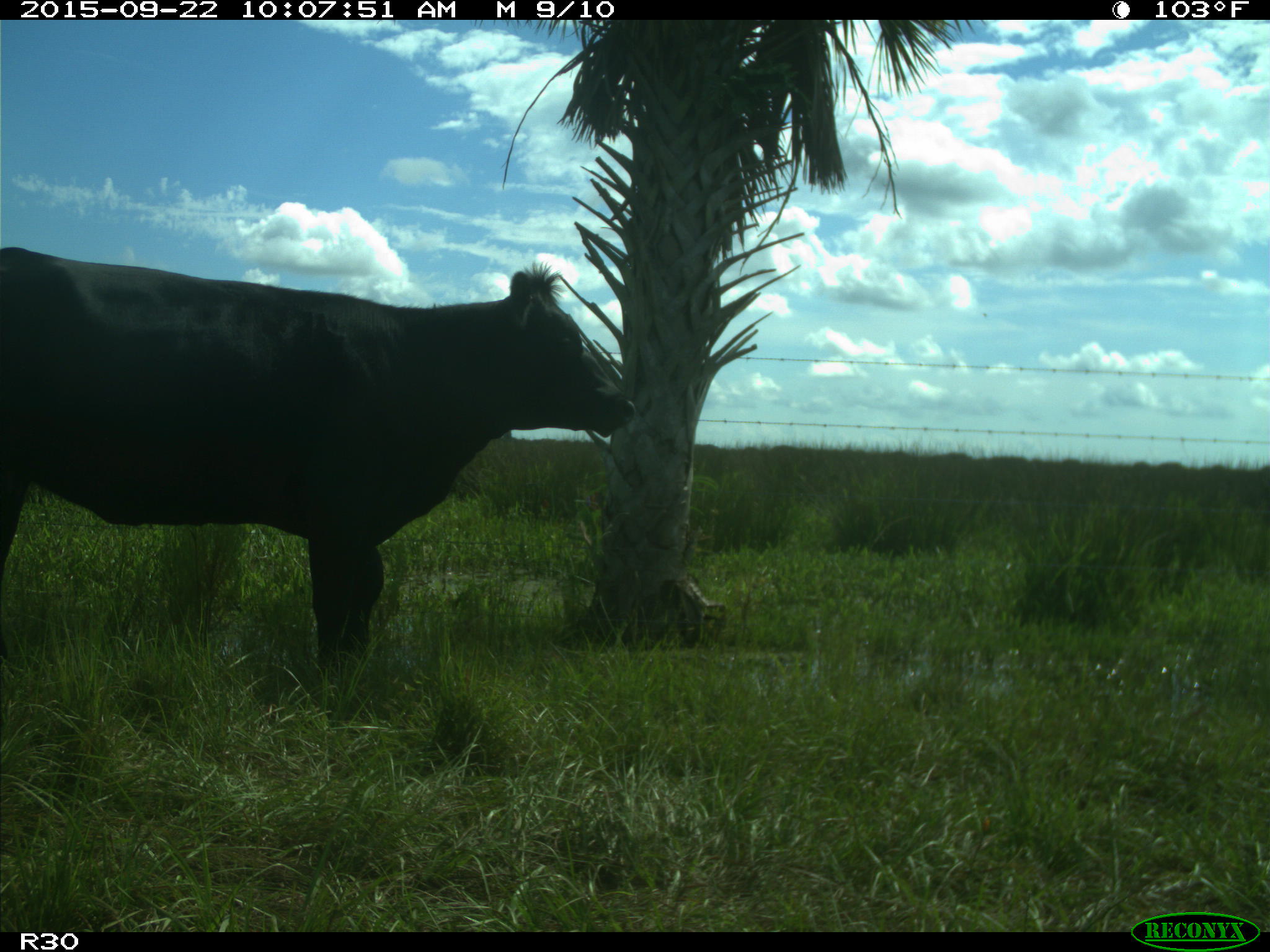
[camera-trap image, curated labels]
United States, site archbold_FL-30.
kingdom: Animalia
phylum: Chordata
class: Mammalia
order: Artiodactyla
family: Bovidae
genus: Bos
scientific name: Bos taurus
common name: domestic cow